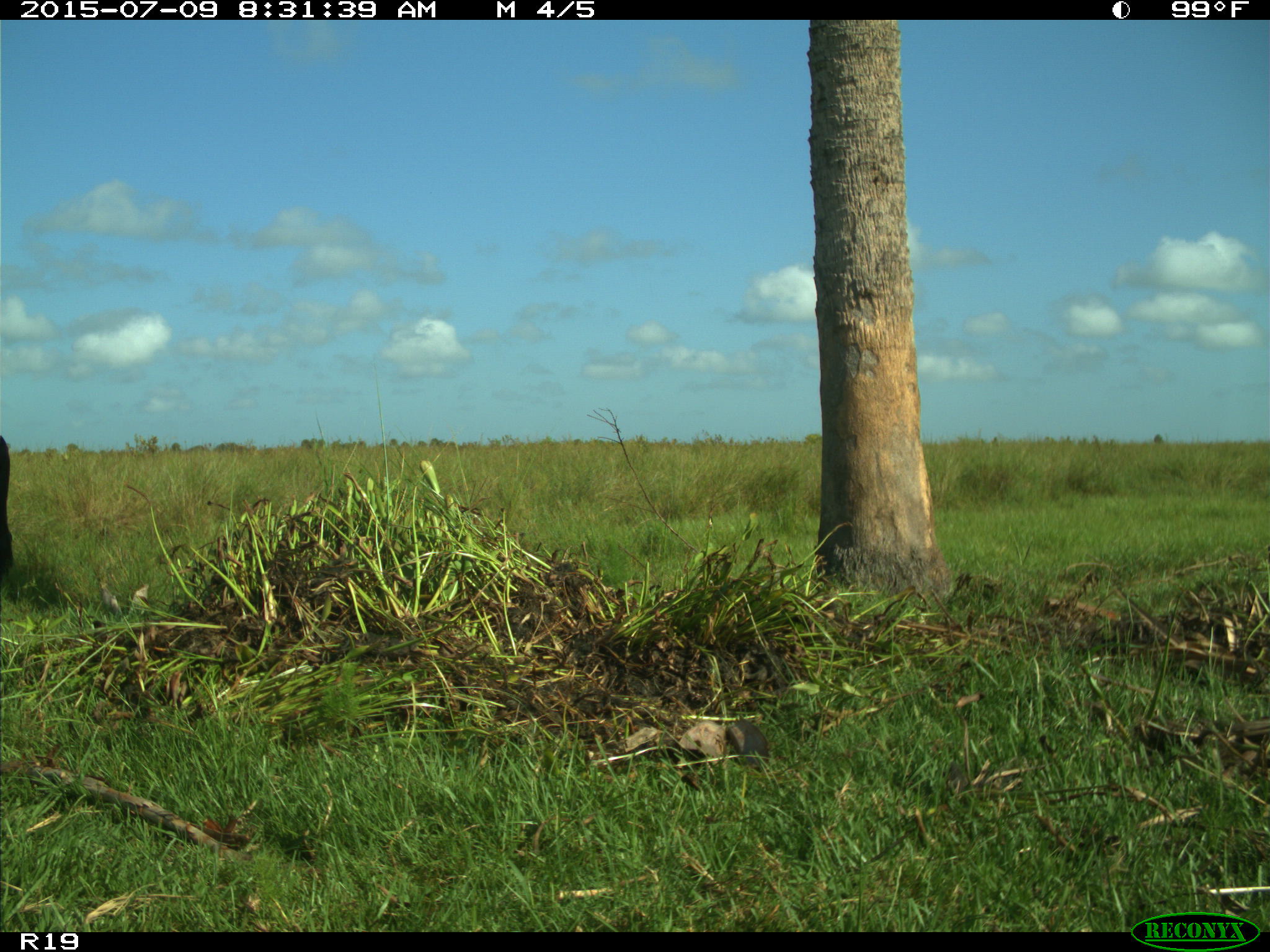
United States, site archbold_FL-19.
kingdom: Animalia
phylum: Chordata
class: Mammalia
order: Artiodactyla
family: Bovidae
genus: Bos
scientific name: Bos taurus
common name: domestic cow